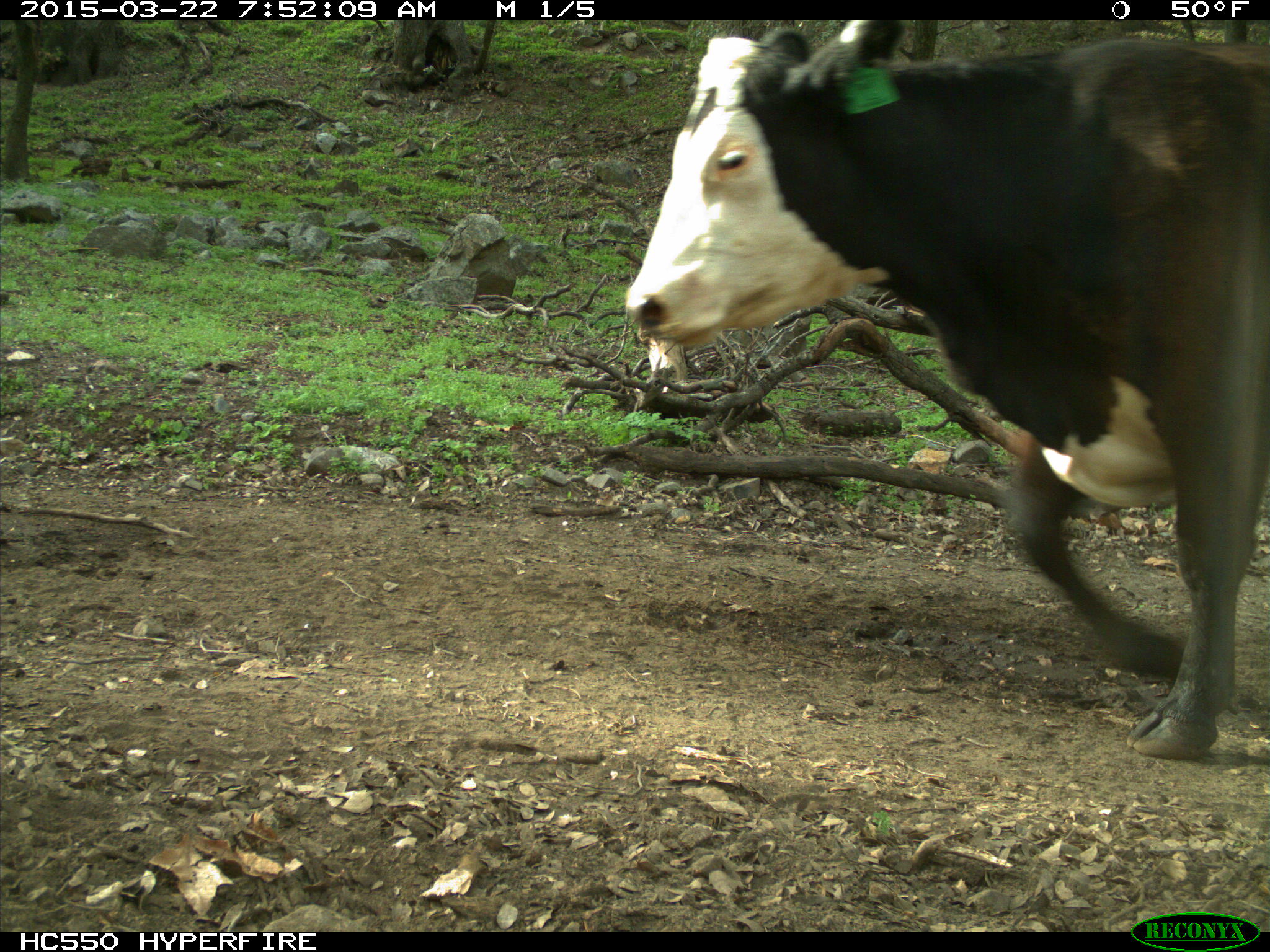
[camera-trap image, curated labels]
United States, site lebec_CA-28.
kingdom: Animalia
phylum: Chordata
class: Mammalia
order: Artiodactyla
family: Bovidae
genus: Bos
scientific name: Bos taurus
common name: domestic cow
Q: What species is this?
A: Bos taurus (domestic cow).